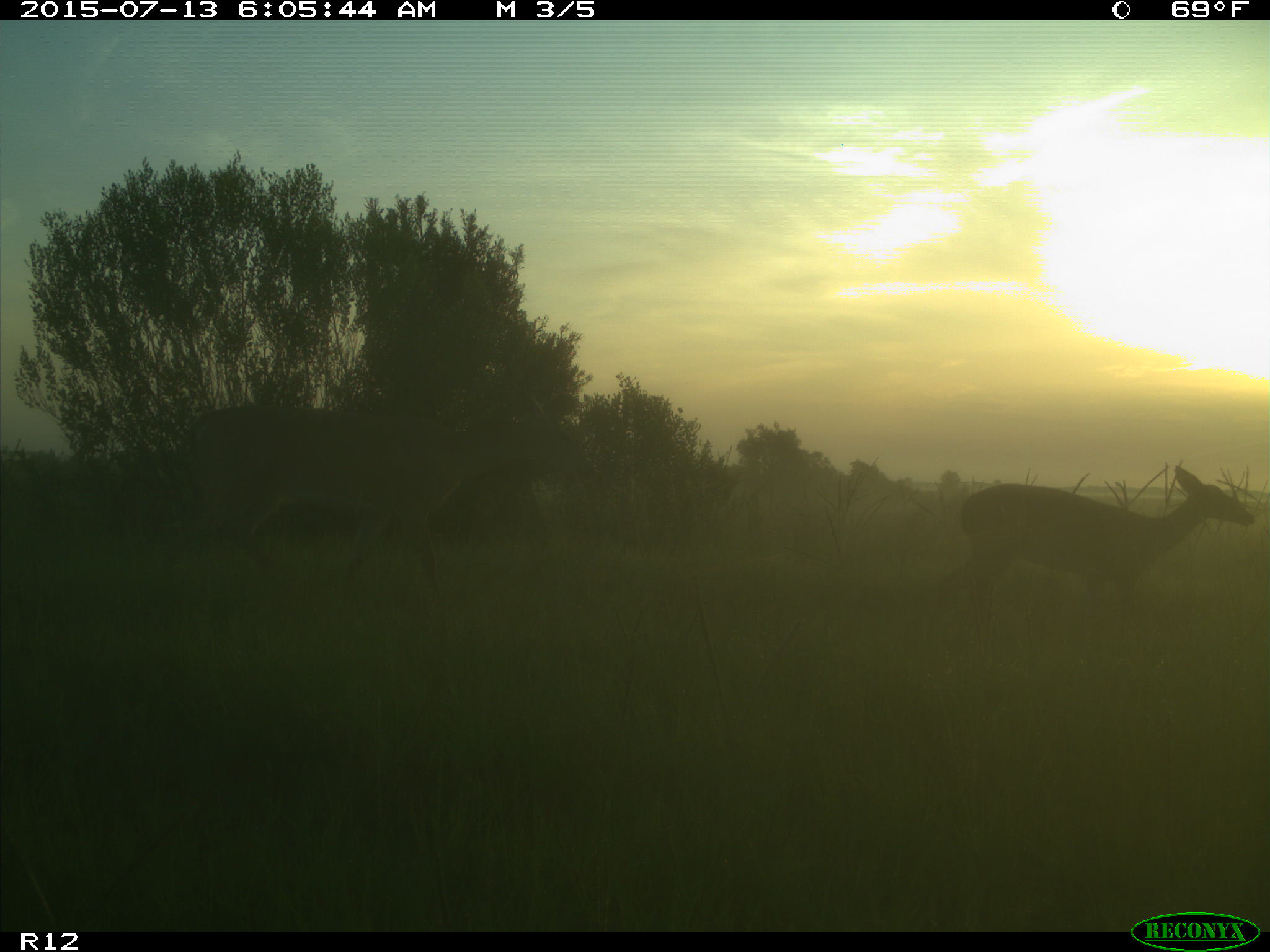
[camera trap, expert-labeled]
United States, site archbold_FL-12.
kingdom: Animalia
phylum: Chordata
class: Mammalia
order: Artiodactyla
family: Cervidae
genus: Odocoileus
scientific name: Odocoileus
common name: deer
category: unidentified deer